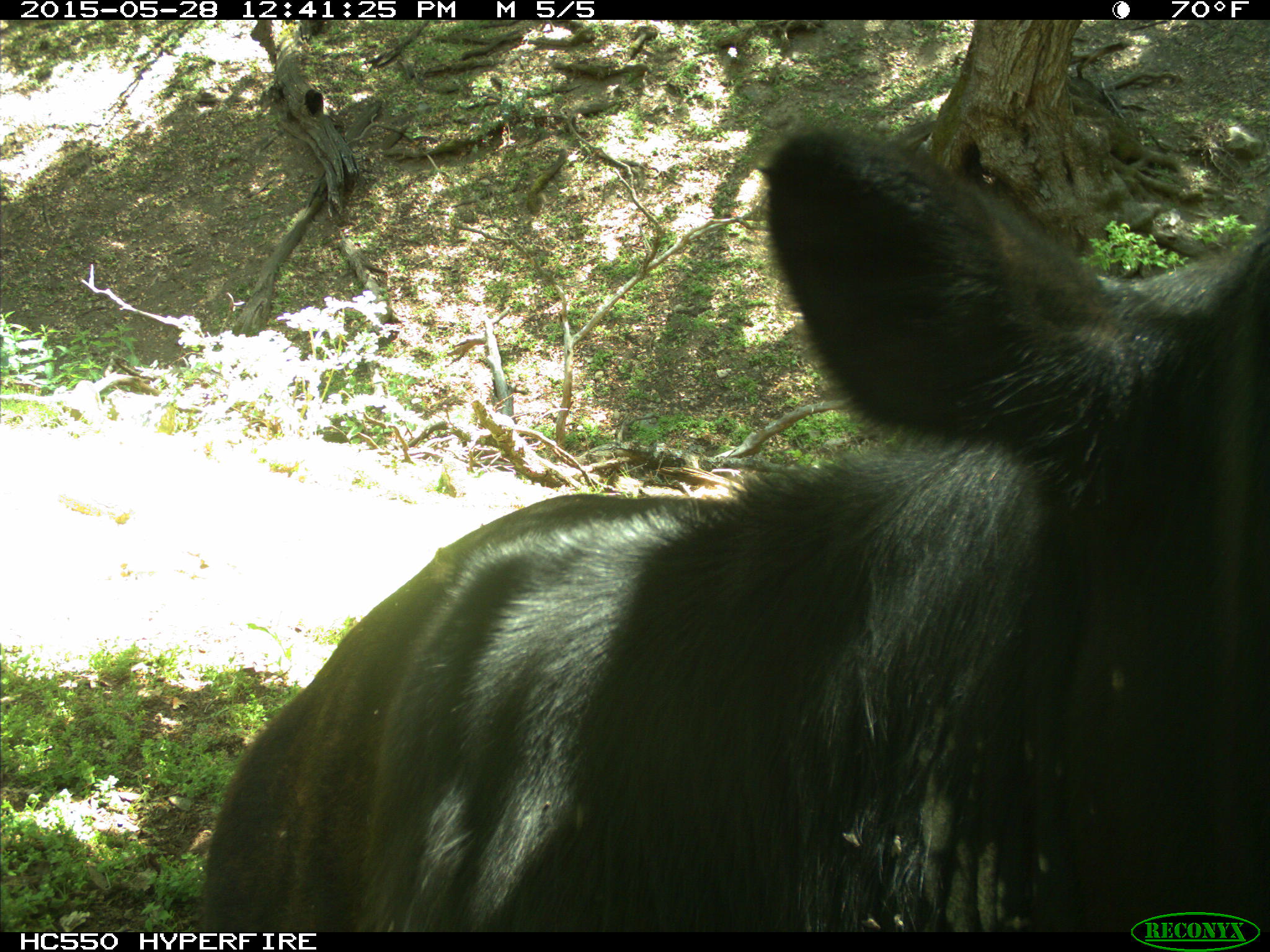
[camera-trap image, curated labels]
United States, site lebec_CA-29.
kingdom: Animalia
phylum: Chordata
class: Mammalia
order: Artiodactyla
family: Bovidae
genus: Bos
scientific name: Bos taurus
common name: domestic cow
Bos taurus (domestic cow).